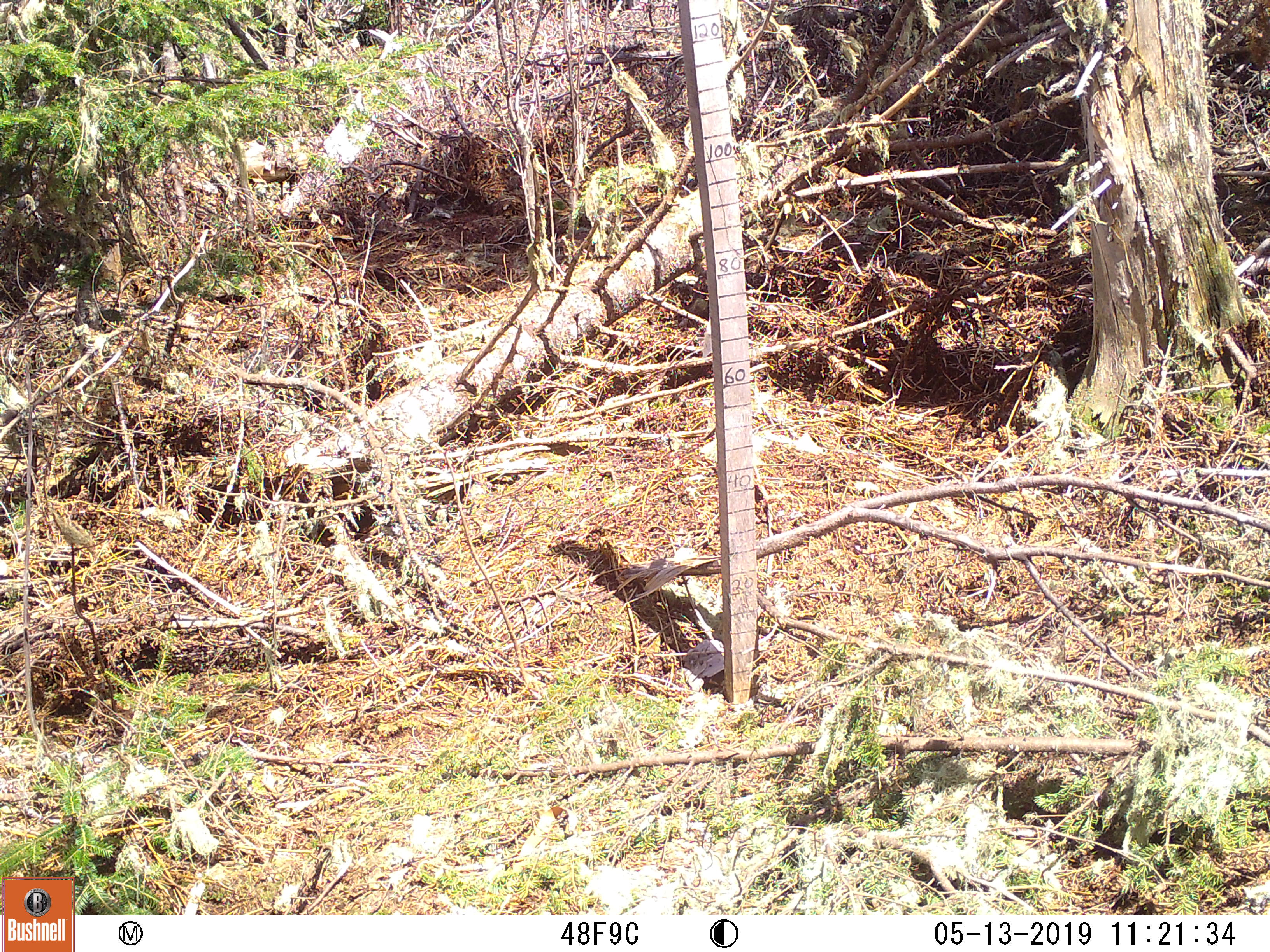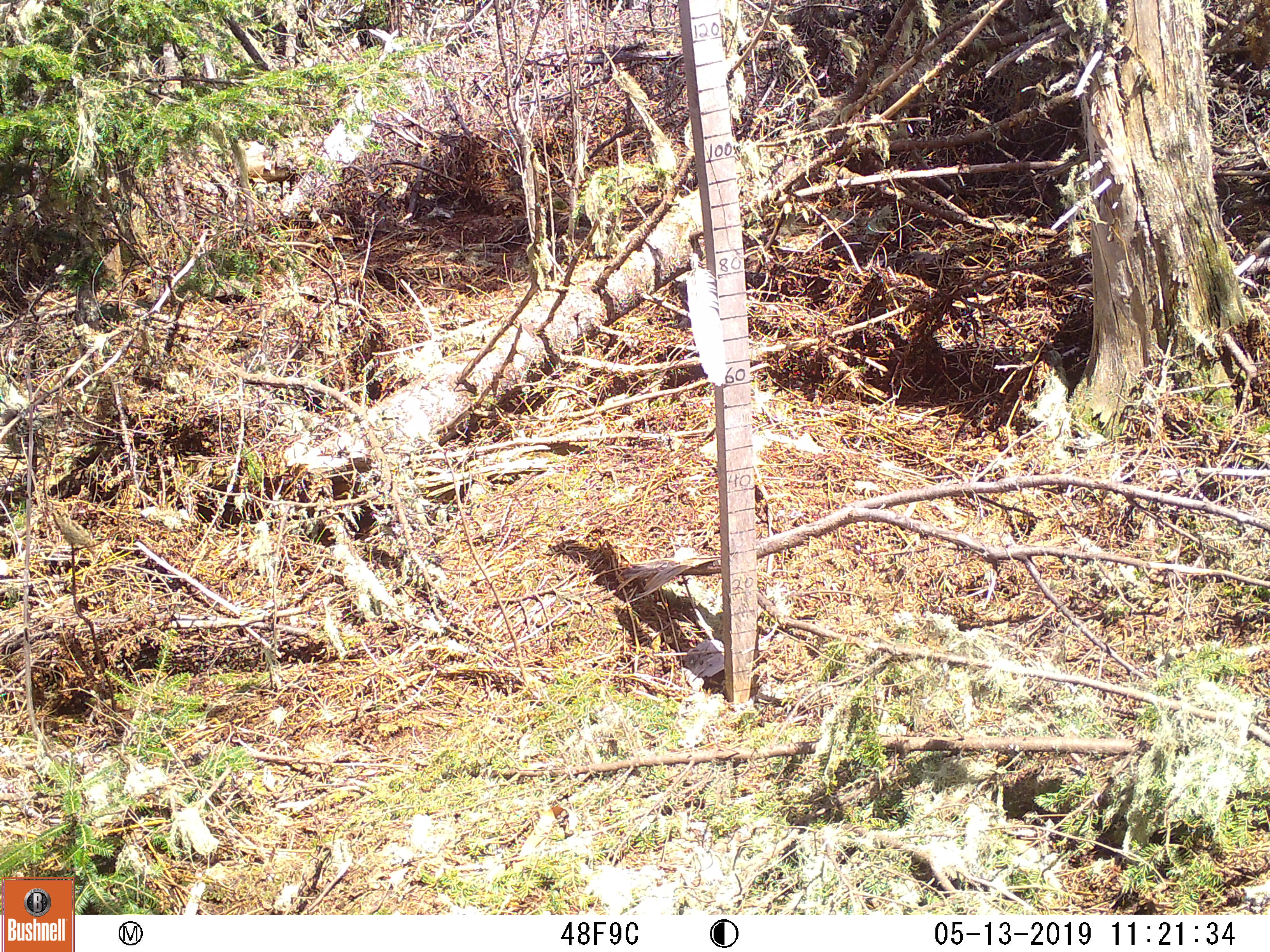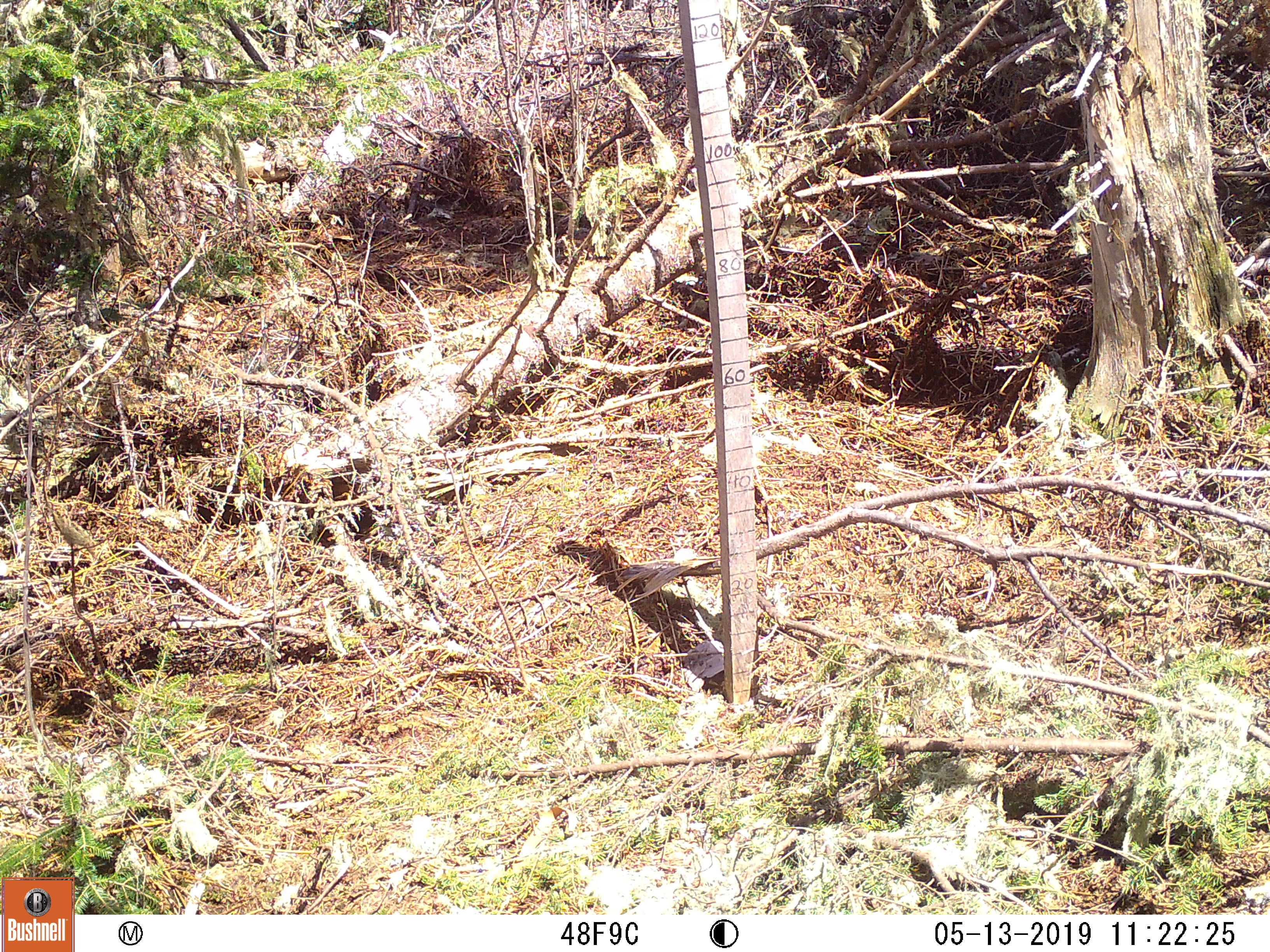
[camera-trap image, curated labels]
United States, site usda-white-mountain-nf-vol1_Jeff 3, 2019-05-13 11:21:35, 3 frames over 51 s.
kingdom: Animalia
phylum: Chordata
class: Mammalia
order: Lagomorpha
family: Leporidae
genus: Lepus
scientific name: Lepus americanus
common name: snowshoe hare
Snowshoe hare (Lepus americanus).